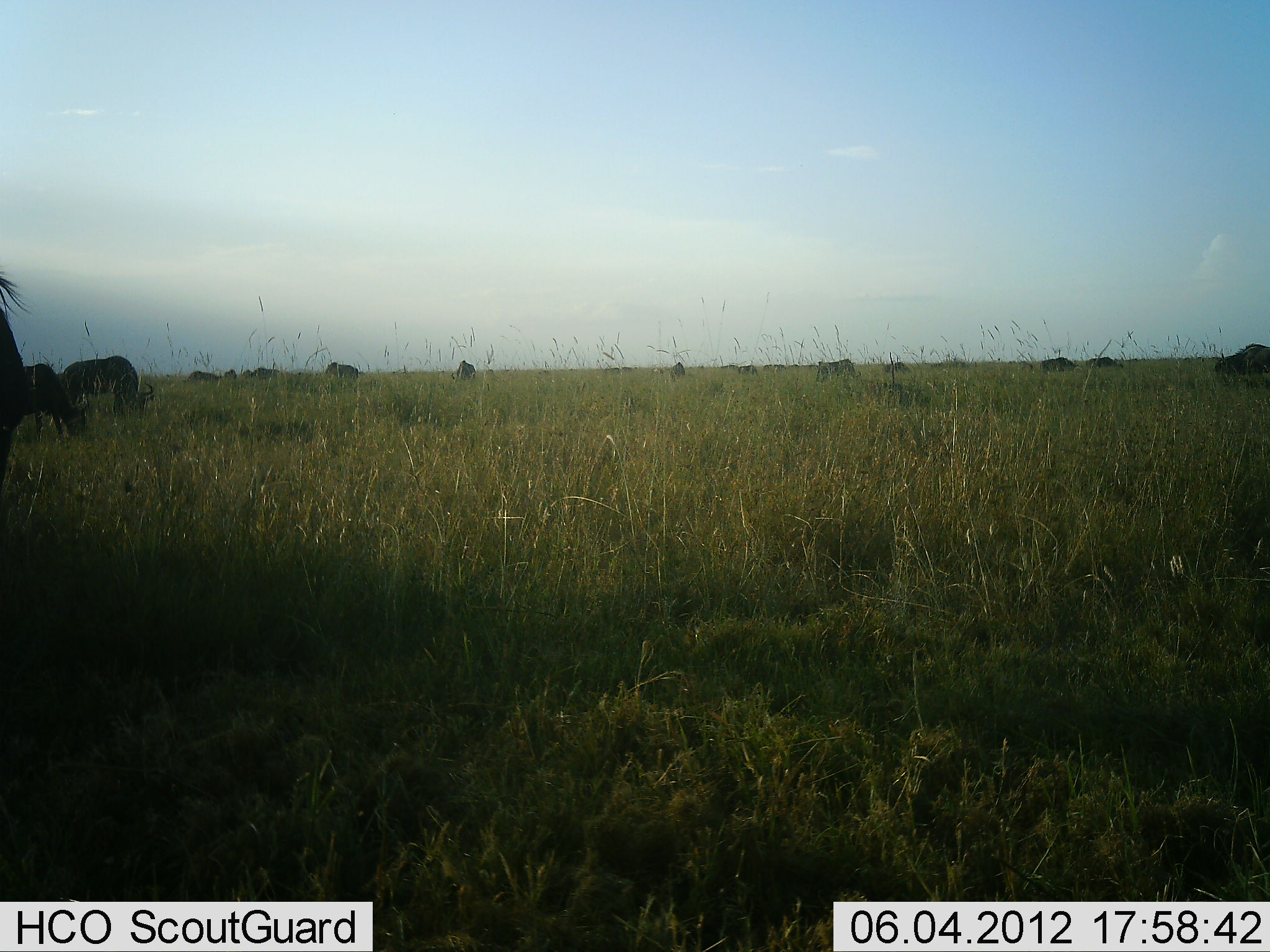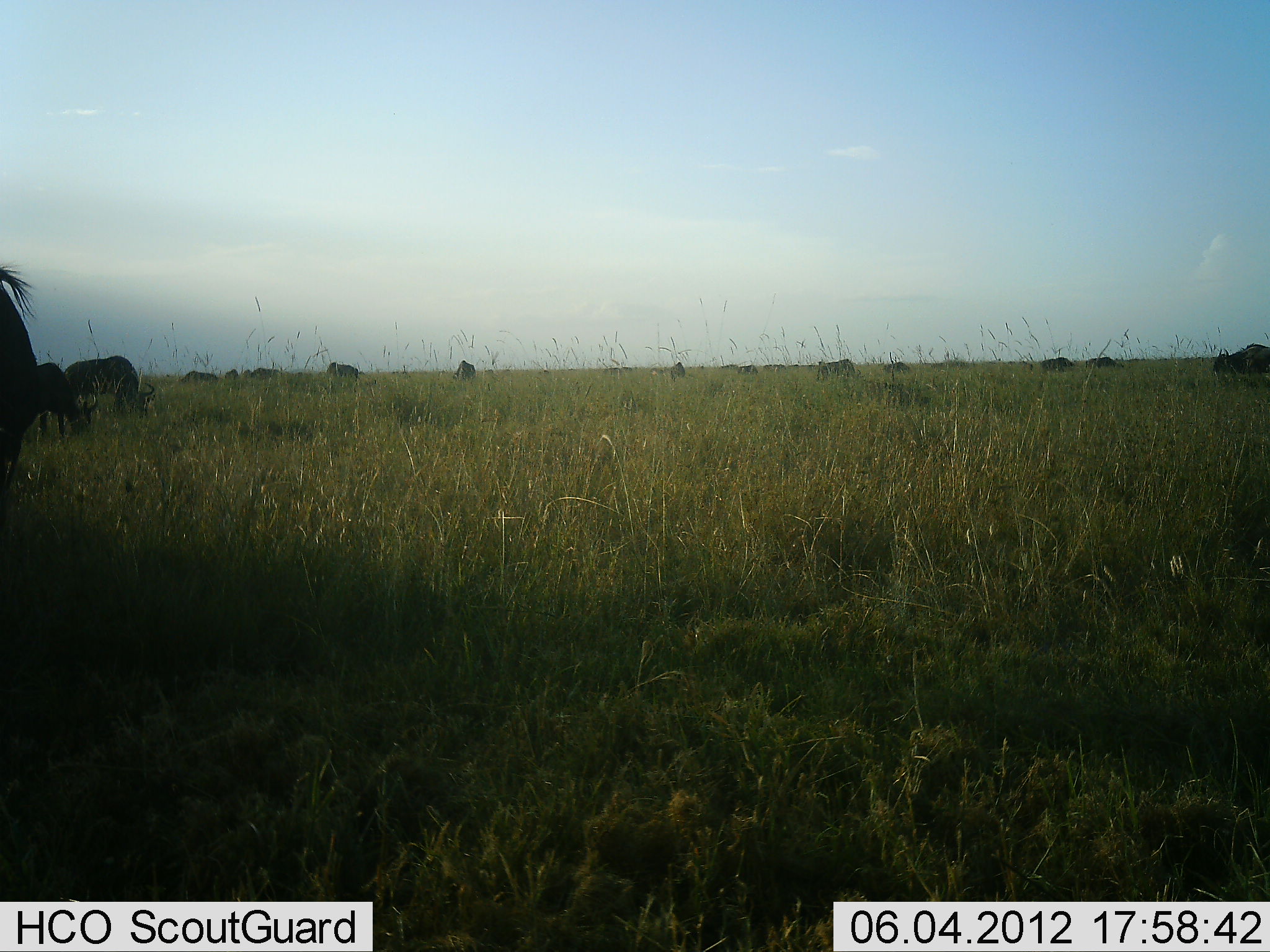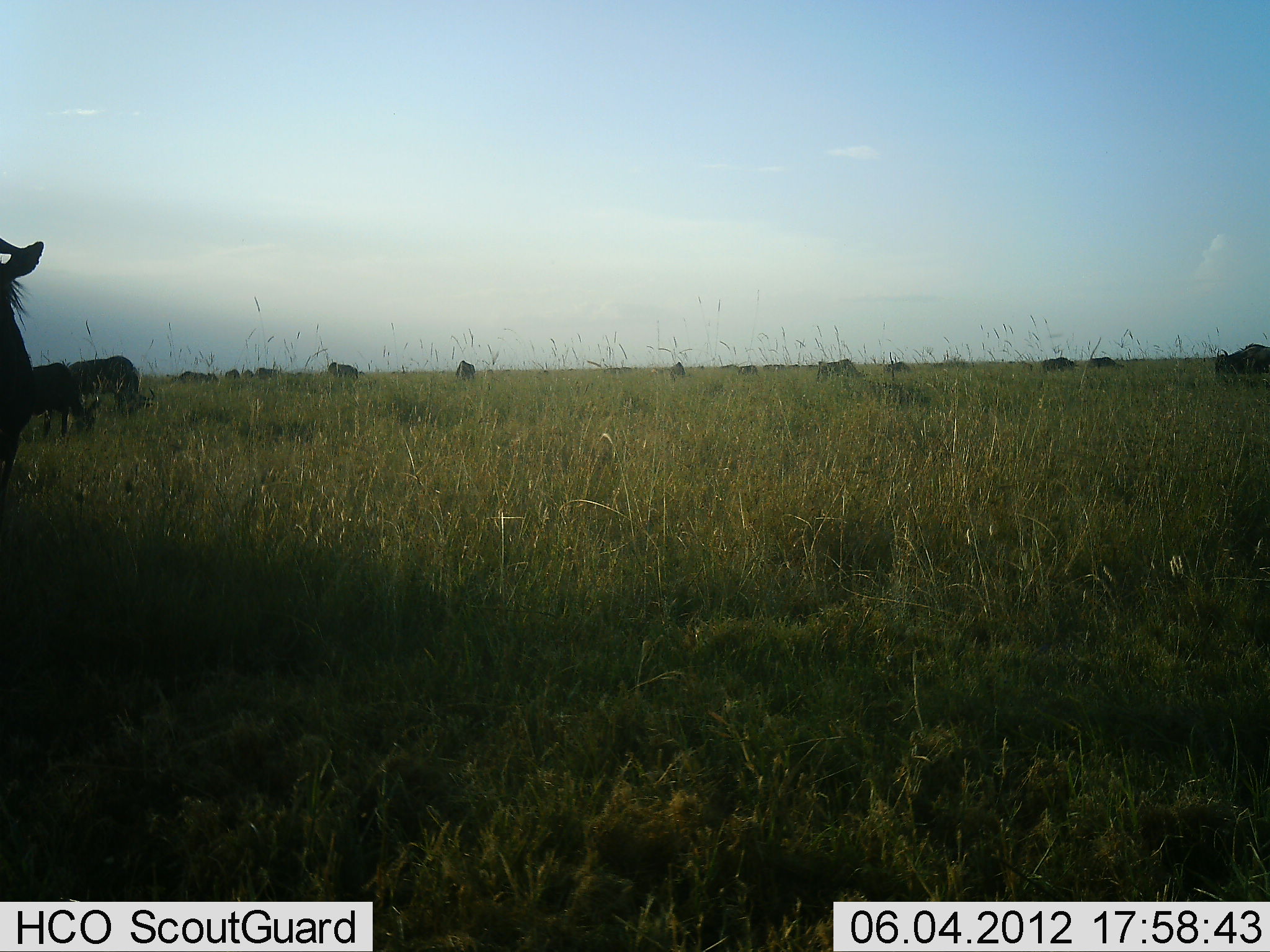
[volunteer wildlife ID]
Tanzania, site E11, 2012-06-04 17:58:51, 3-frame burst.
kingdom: Animalia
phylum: Chordata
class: Mammalia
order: Artiodactyla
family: Bovidae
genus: Connochaetes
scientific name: Connochaetes taurinus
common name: blue wildebeest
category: wildebeest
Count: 11-50.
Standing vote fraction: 60%.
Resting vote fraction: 0%.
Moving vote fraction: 20%.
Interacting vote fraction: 10%.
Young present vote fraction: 0%.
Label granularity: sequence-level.